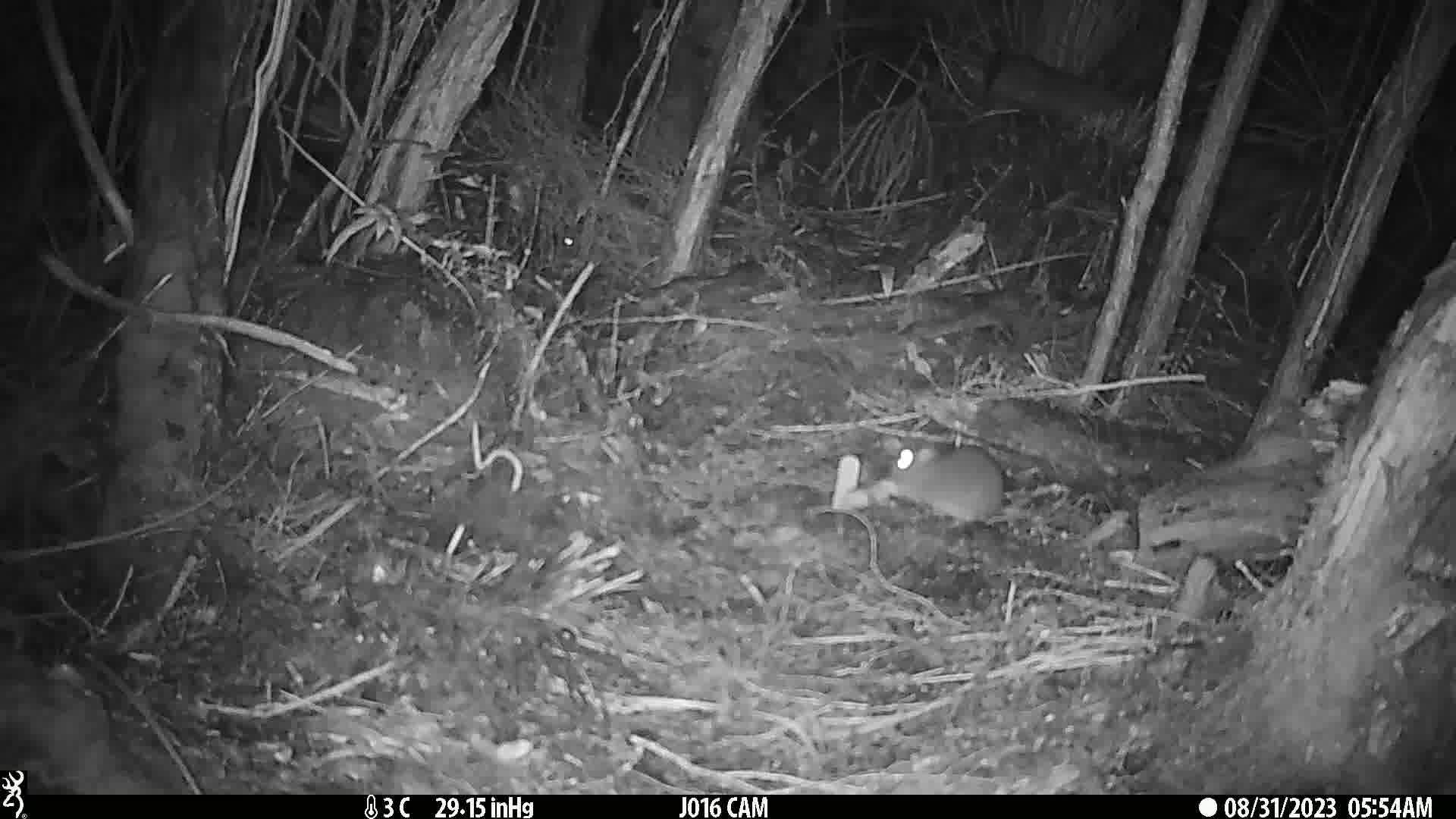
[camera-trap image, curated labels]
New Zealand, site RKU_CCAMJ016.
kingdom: Animalia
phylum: Chordata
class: Mammalia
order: Rodentia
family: Muridae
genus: Rattus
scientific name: Rattus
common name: rat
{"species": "rat (Rattus)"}